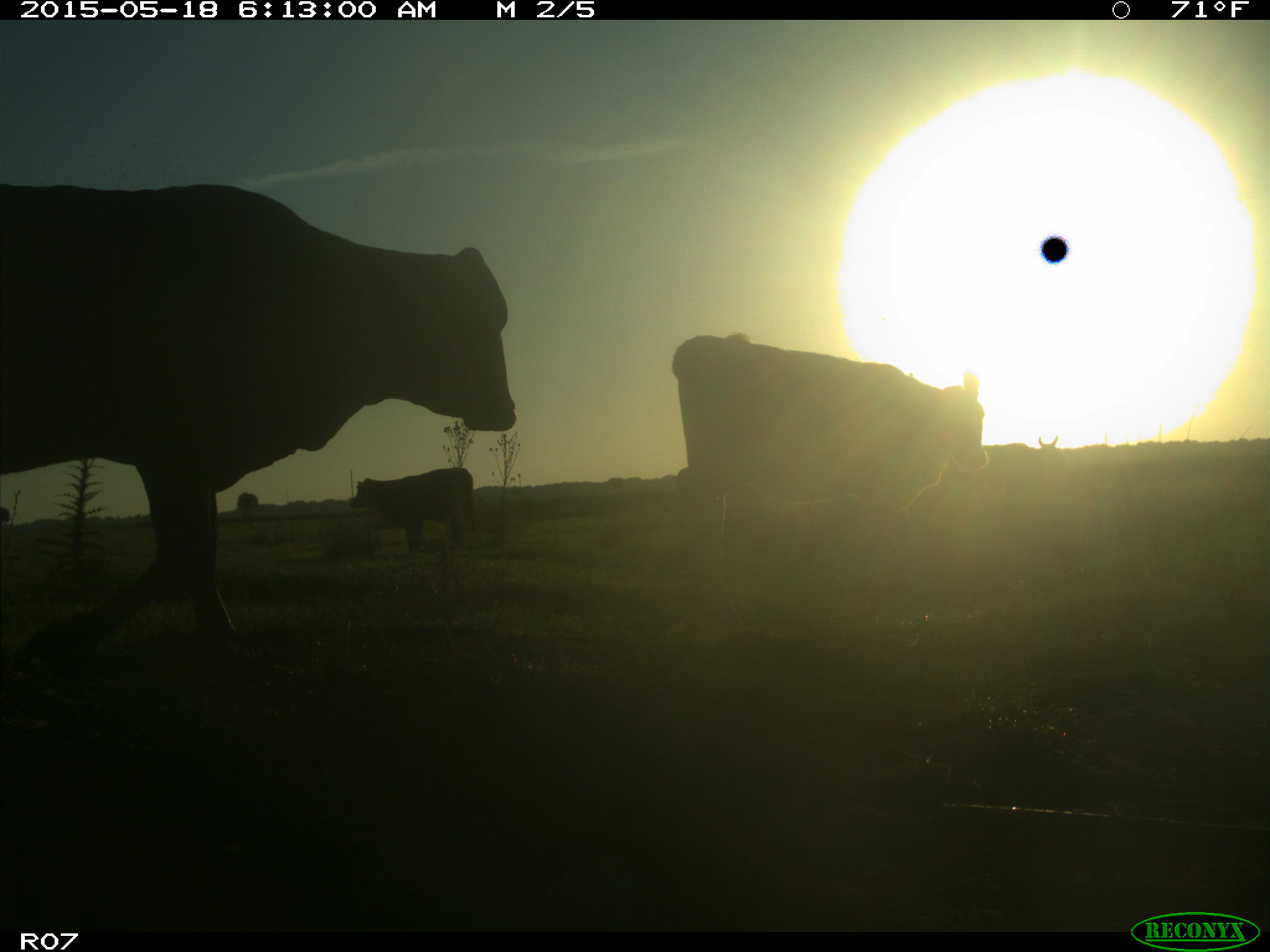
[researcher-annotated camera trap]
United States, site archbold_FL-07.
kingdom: Animalia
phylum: Chordata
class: Mammalia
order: Artiodactyla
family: Bovidae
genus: Bos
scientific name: Bos taurus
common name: domestic cow